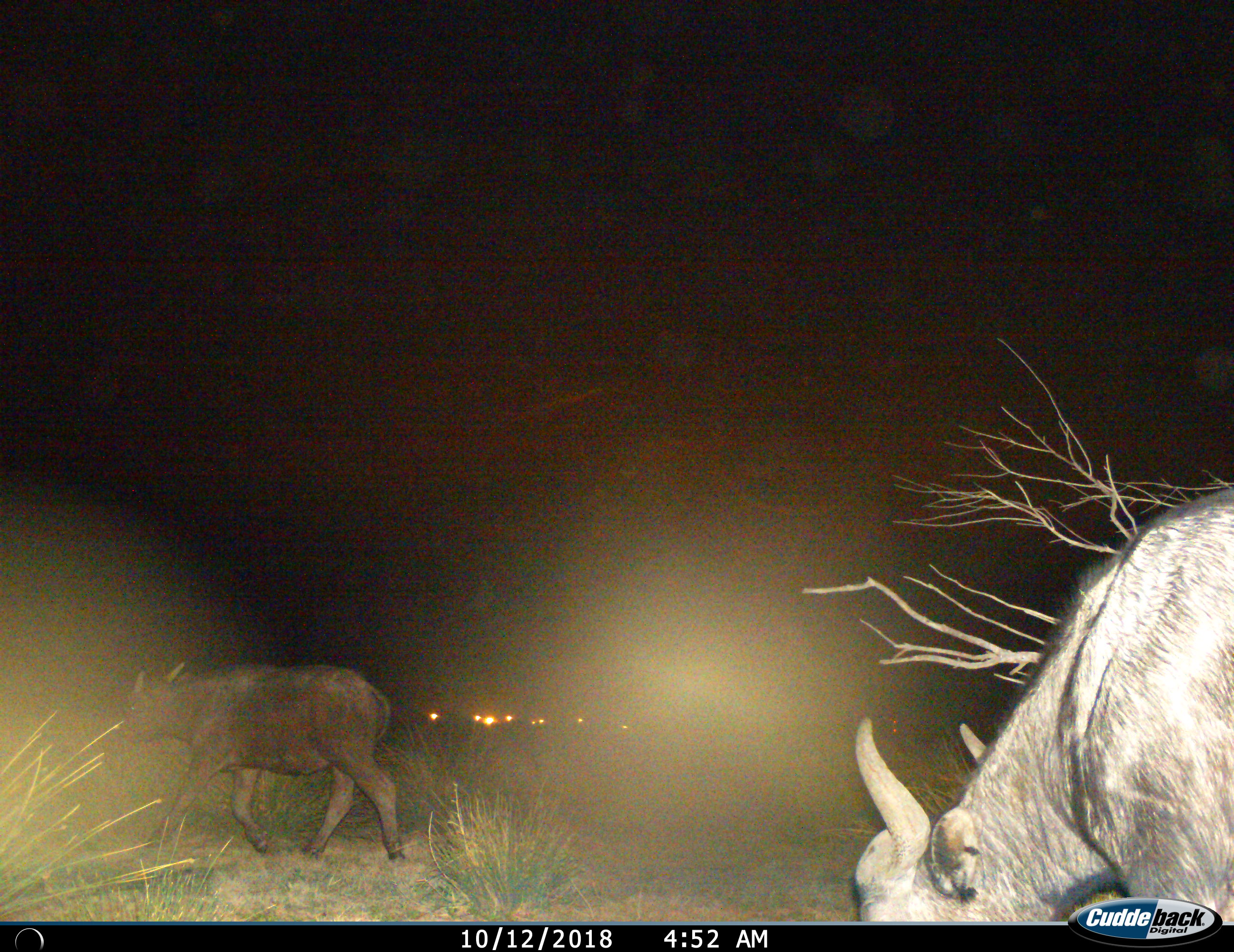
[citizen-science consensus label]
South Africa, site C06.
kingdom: Animalia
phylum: Chordata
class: Mammalia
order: Artiodactyla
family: Bovidae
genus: Syncerus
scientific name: Syncerus caffer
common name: cape buffalo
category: buffalo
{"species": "buffalo (cape buffalo) (Syncerus caffer)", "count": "2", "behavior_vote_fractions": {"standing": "0%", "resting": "0%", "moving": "75%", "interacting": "0%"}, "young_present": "75%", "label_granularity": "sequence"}